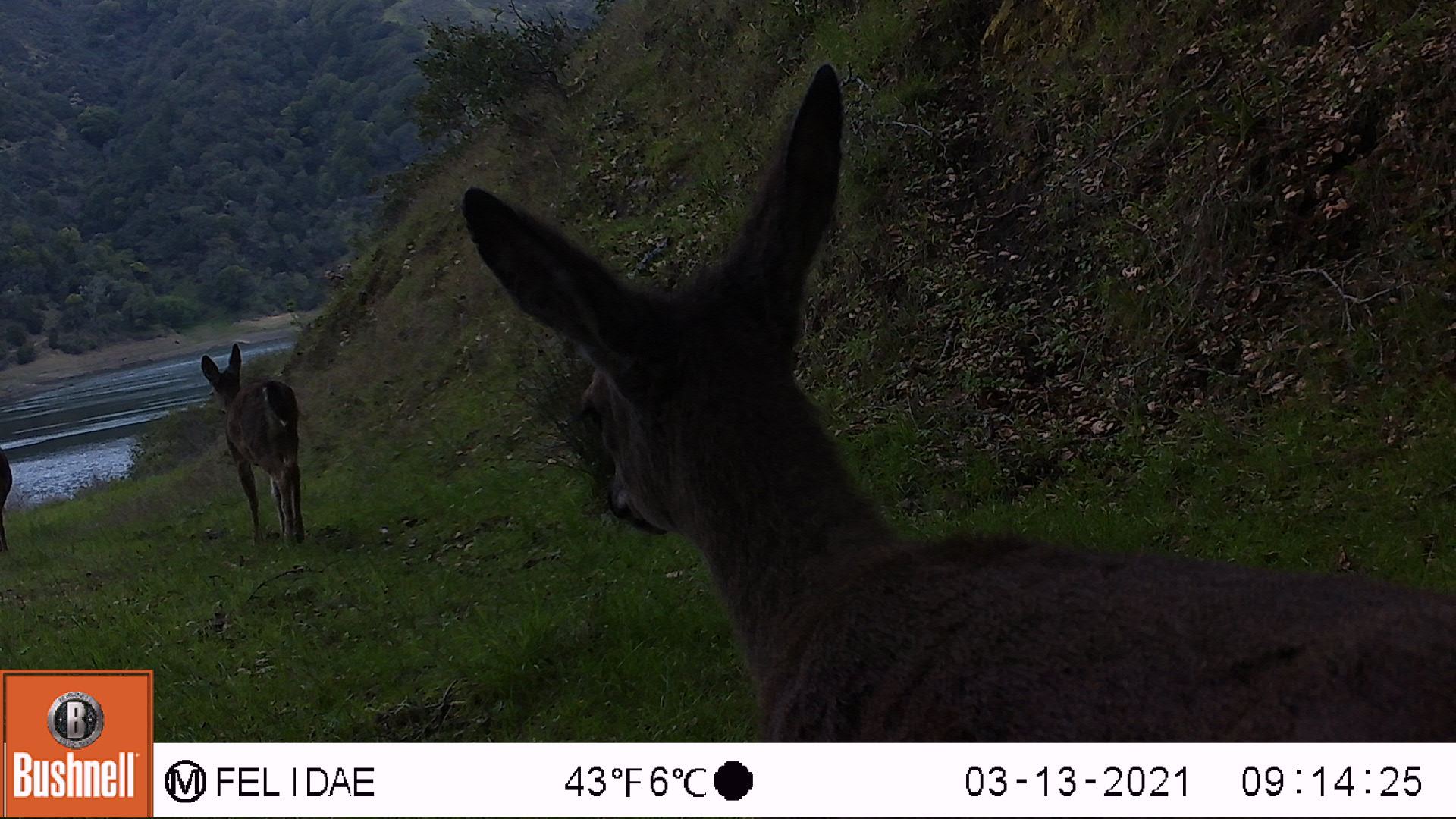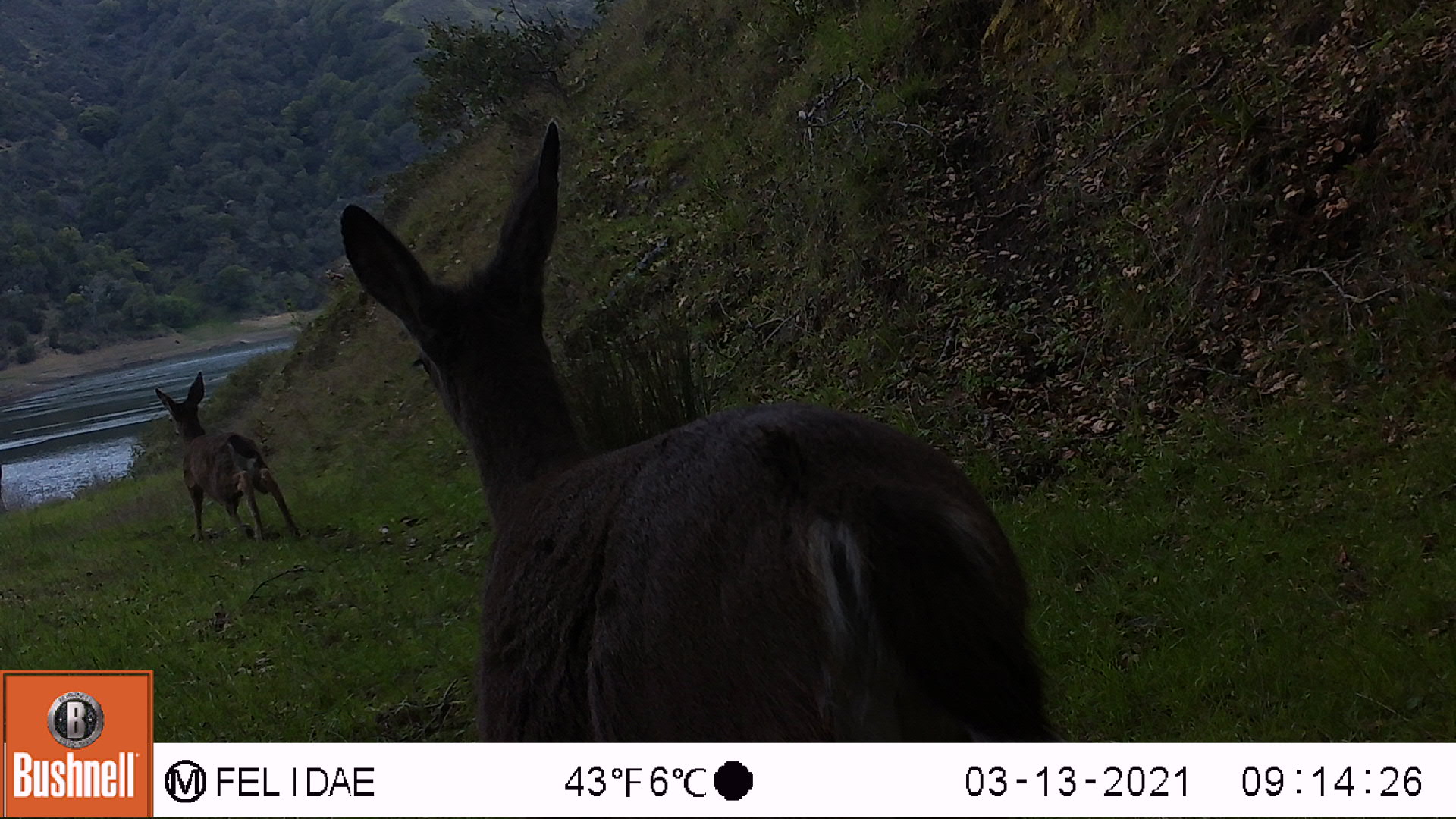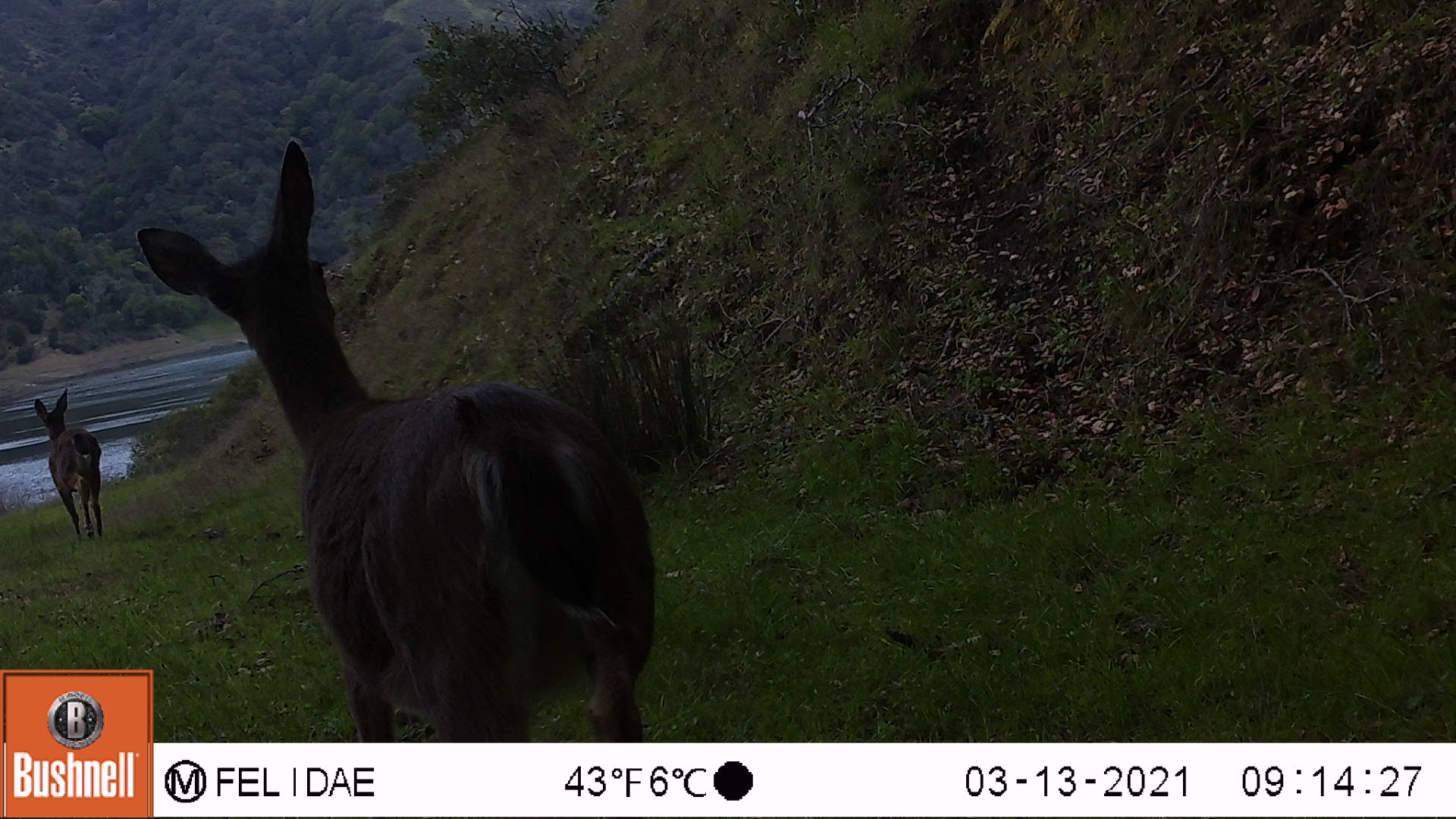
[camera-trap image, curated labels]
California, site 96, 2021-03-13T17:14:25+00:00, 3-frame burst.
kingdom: Animalia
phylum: Chordata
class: Mammalia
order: Artiodactyla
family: Cervidae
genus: Odocoileus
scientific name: Odocoileus hemionus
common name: mule deer